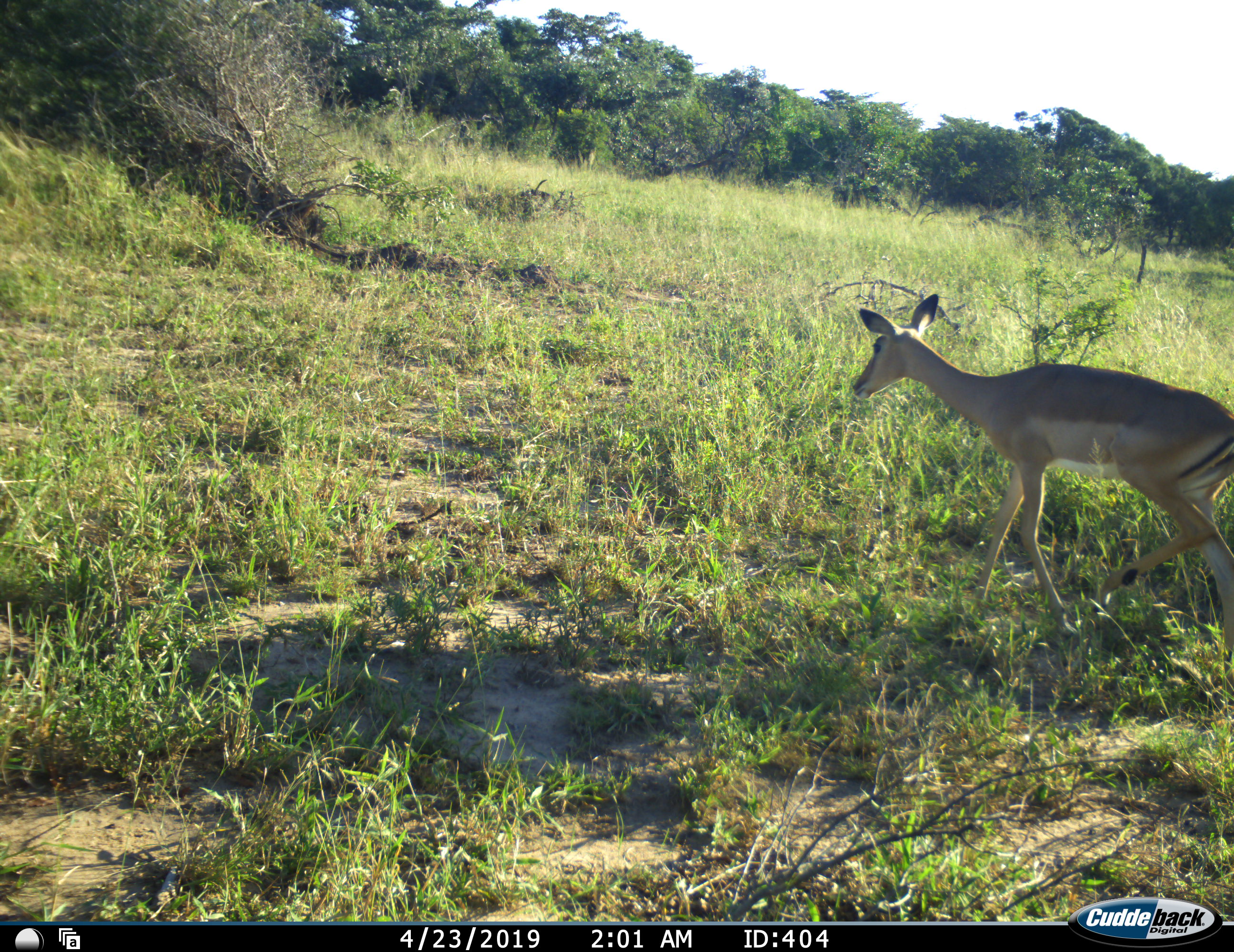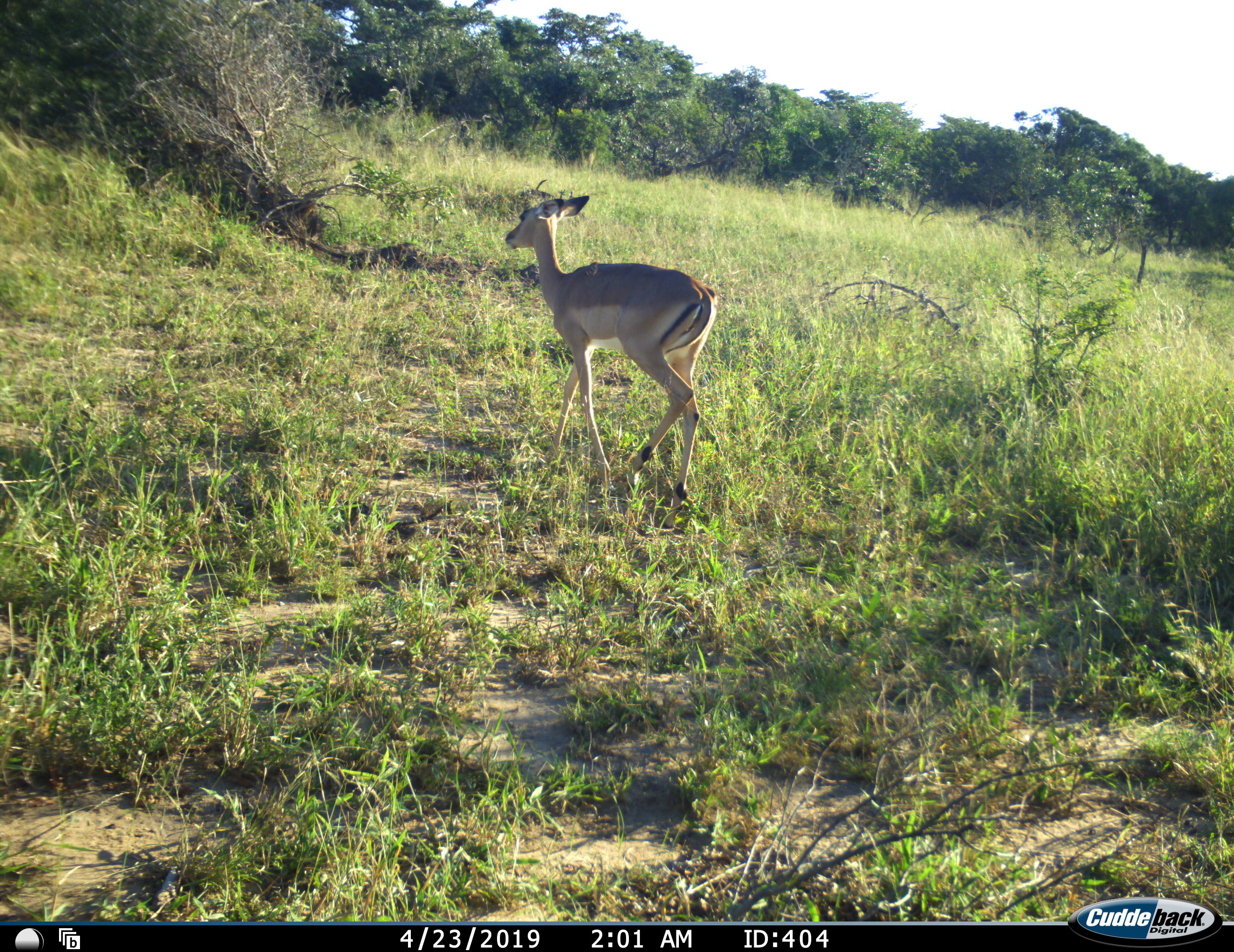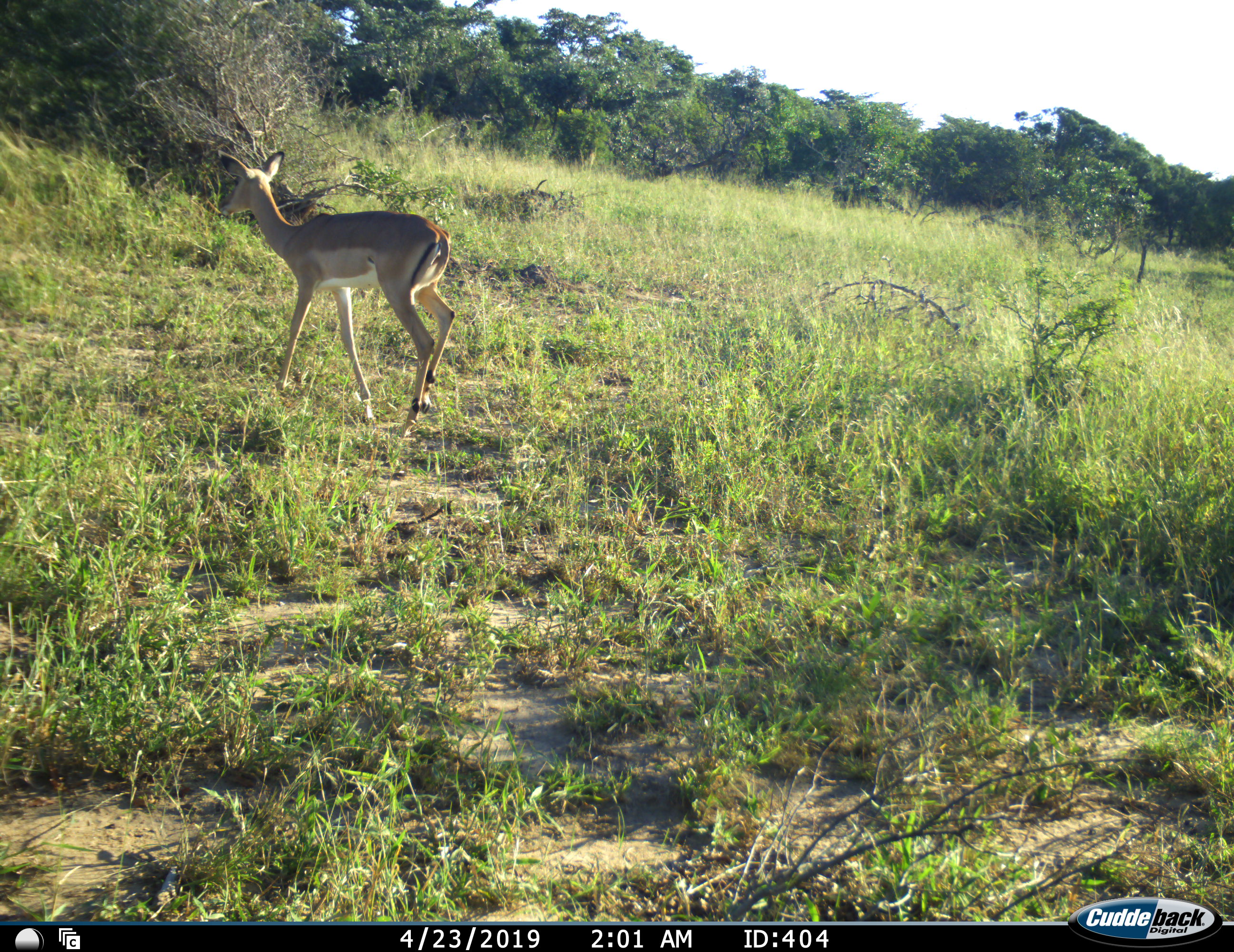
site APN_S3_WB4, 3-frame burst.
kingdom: Animalia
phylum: Chordata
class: Mammalia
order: Artiodactyla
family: Bovidae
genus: Aepyceros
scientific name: Aepyceros melampus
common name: impala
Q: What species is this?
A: Impala (Aepyceros melampus).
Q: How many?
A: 1.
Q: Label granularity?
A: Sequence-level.